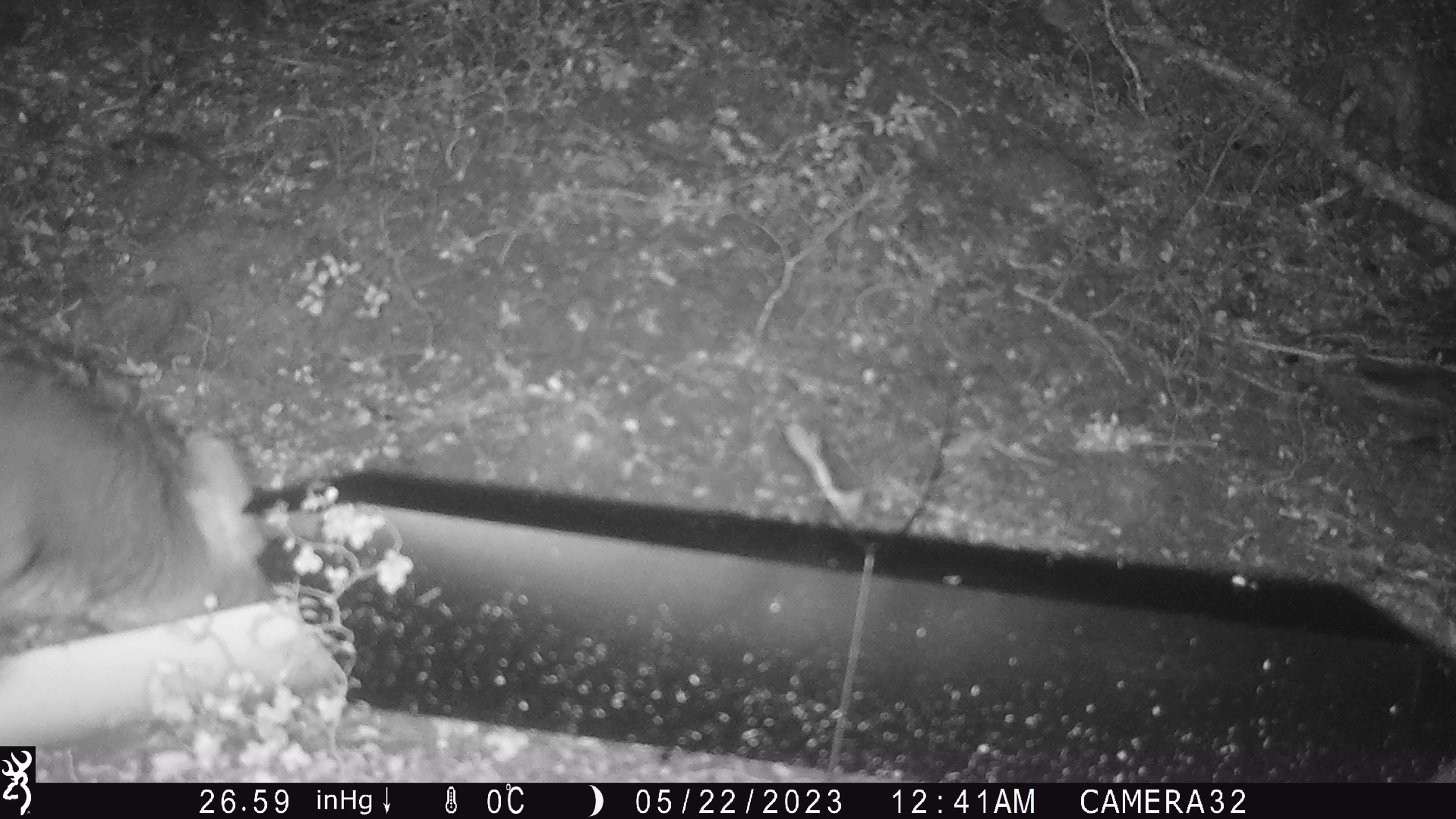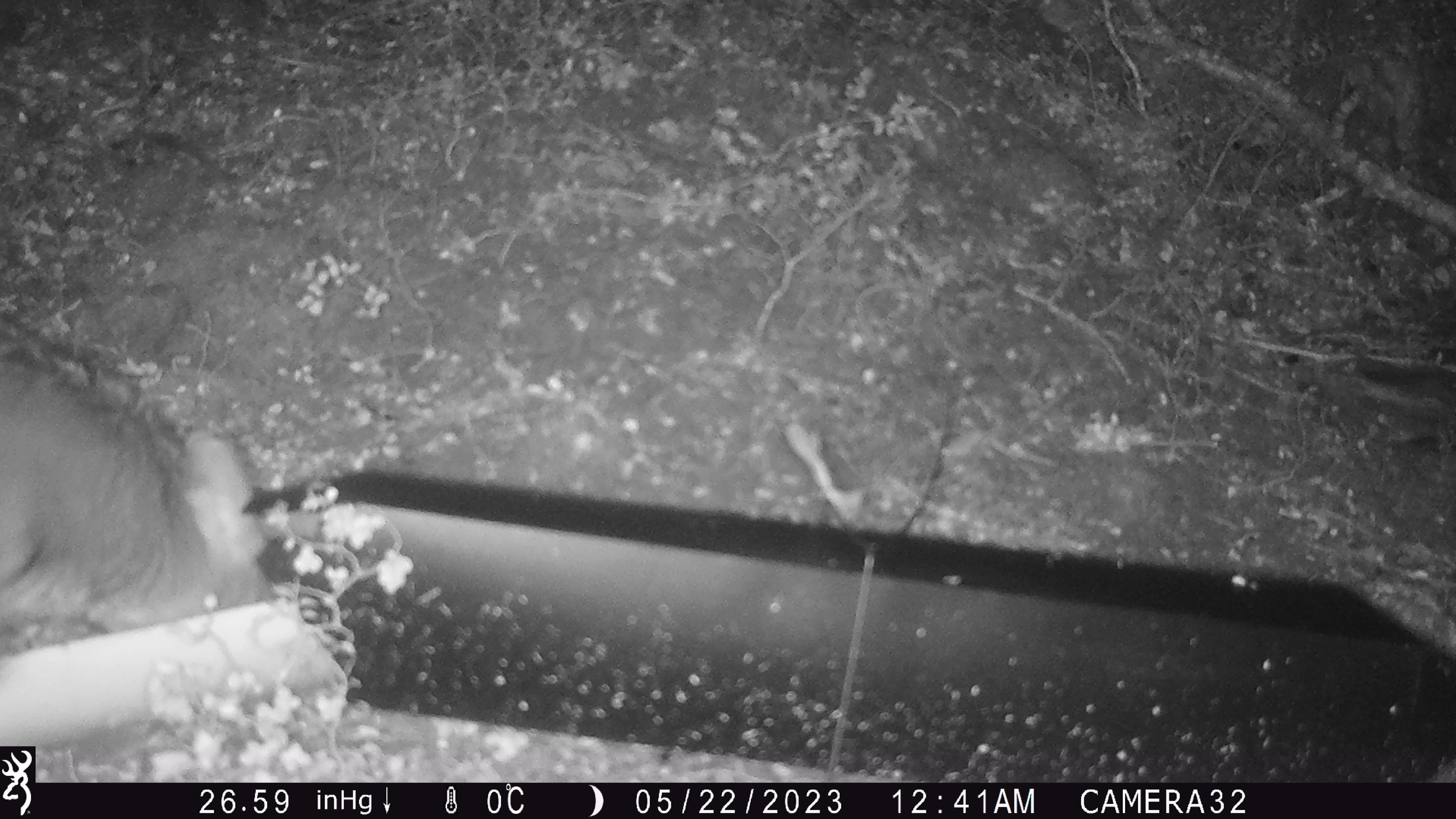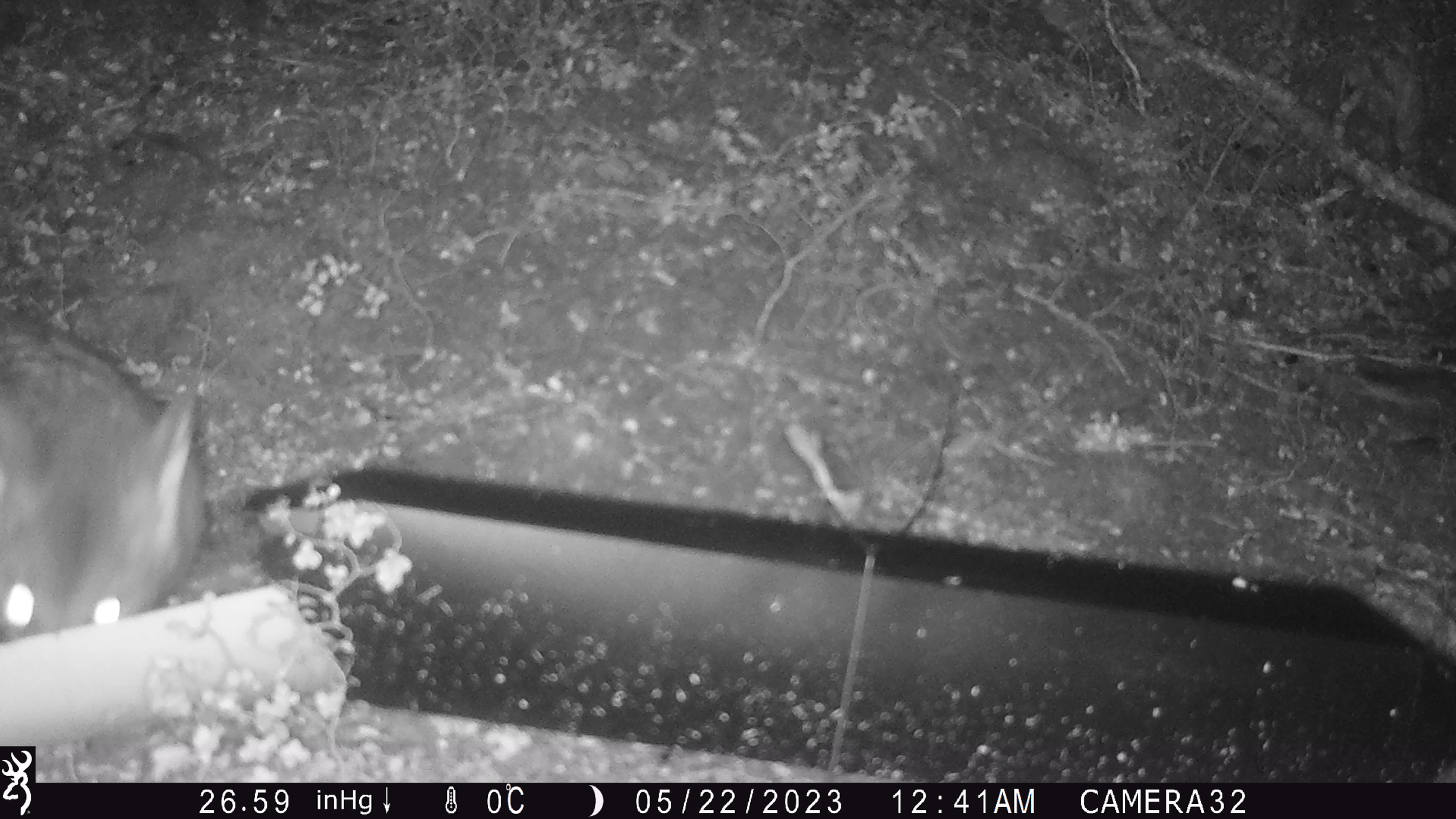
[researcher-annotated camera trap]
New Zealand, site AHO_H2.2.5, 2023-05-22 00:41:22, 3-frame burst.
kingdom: Animalia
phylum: Chordata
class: Mammalia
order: Diprotodontia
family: Phalangeridae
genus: Trichosurus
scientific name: Trichosurus vulpecula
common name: common brushtail possum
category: possum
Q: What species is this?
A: Possum (common brushtail possum) (Trichosurus vulpecula).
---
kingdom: Animalia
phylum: Chordata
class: Mammalia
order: Carnivora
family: Mustelidae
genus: Mustela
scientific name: Mustela erminea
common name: stoat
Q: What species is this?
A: Stoat (Mustela erminea).